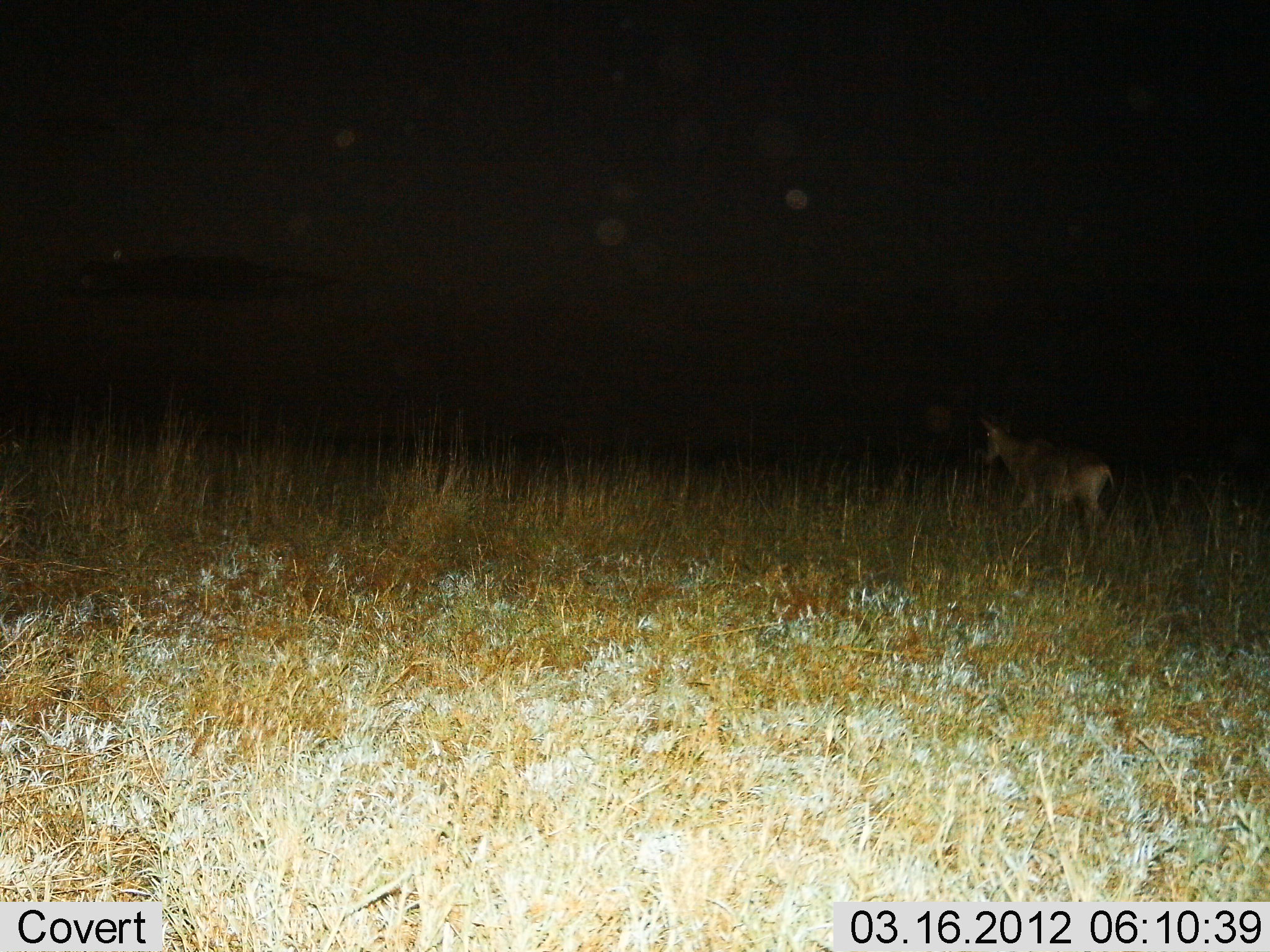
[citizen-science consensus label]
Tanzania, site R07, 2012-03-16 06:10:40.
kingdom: Animalia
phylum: Chordata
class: Mammalia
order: Artiodactyla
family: Bovidae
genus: Alcelaphus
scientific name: Alcelaphus buselaphus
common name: hartebeest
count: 1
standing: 27%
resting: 0%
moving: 73%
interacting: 0%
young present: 0%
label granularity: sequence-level